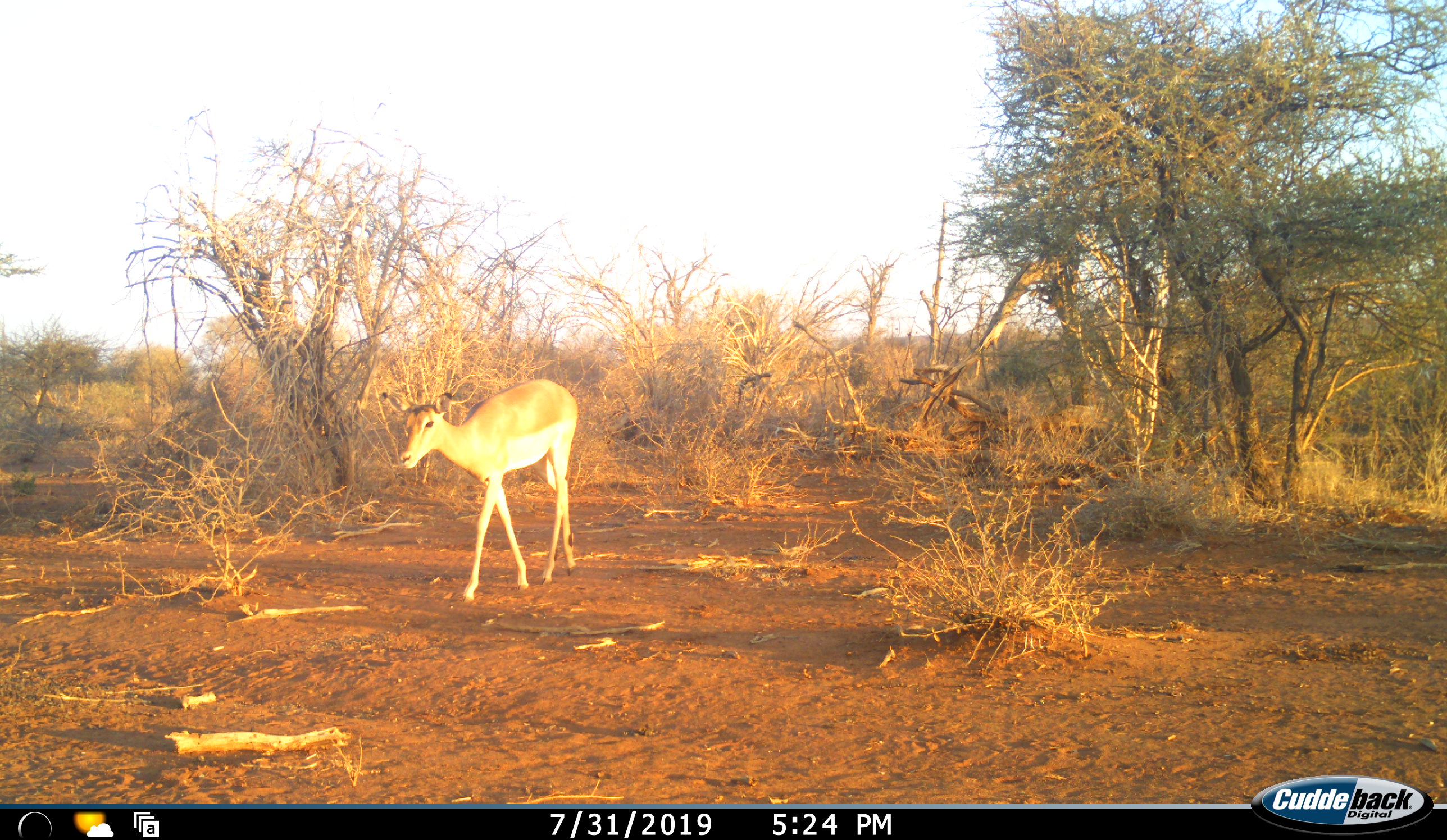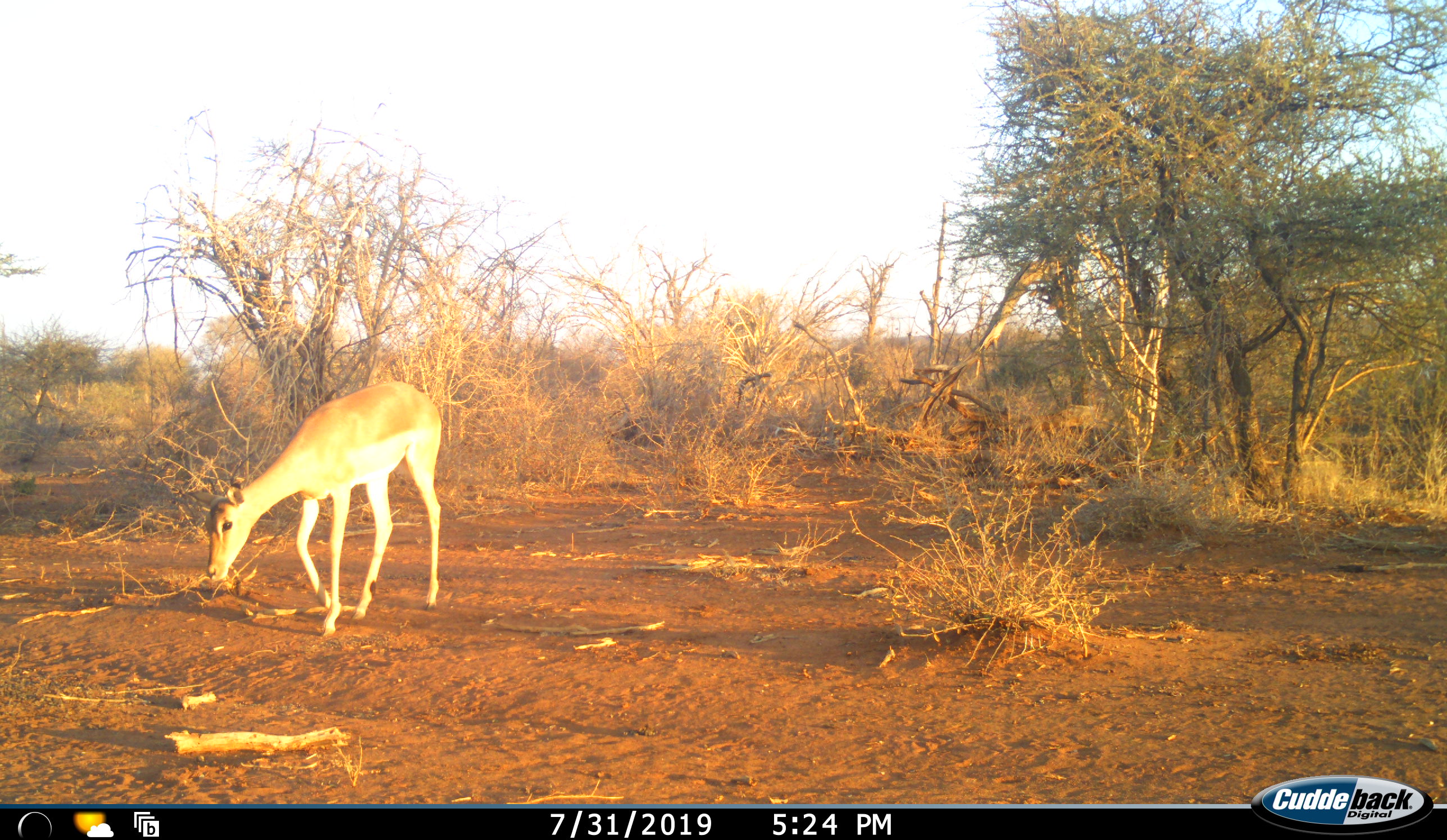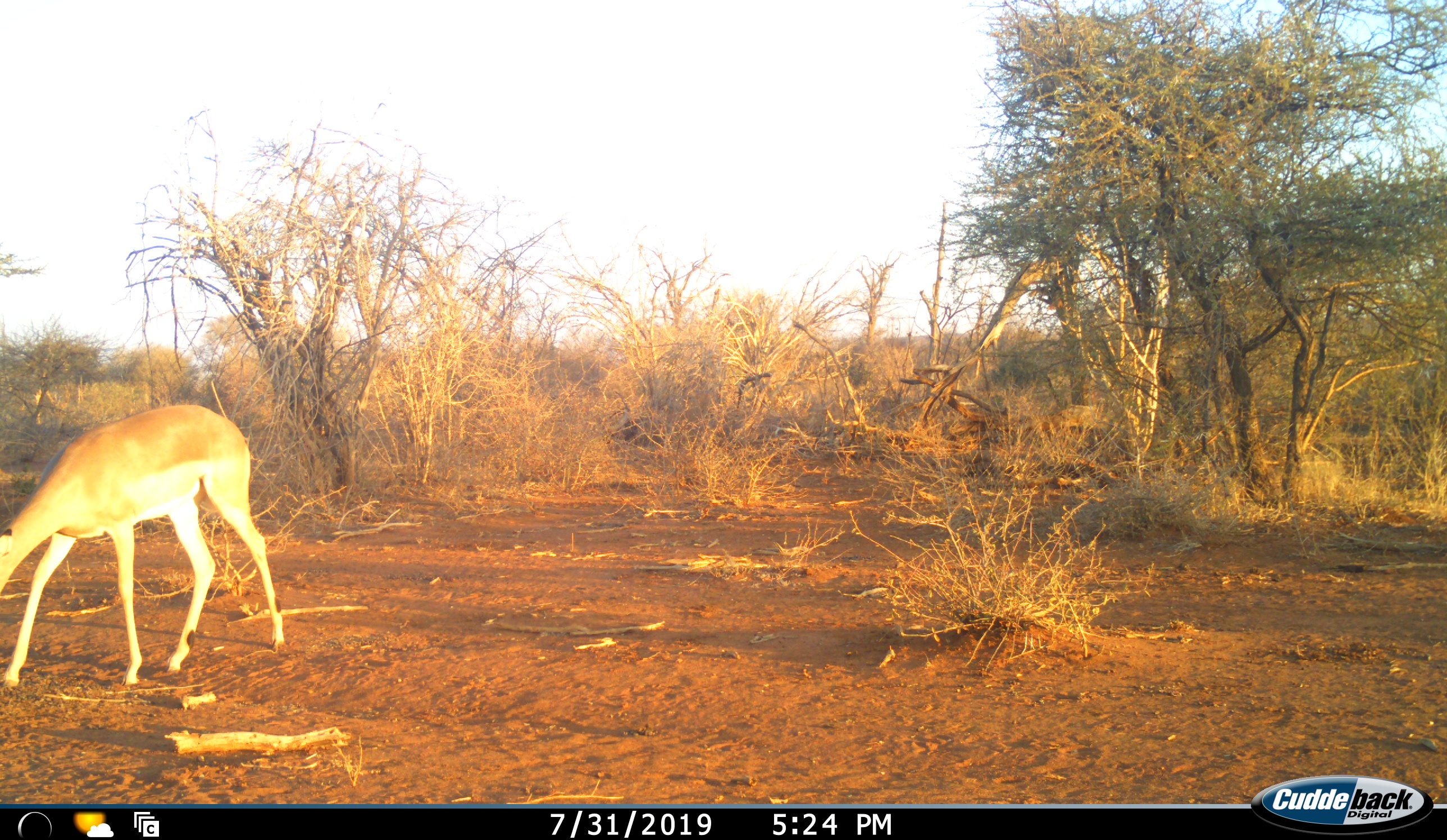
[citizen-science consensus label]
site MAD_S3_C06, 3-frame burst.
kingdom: Animalia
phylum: Chordata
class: Mammalia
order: Artiodactyla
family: Bovidae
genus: Aepyceros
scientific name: Aepyceros melampus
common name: impala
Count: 1.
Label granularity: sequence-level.